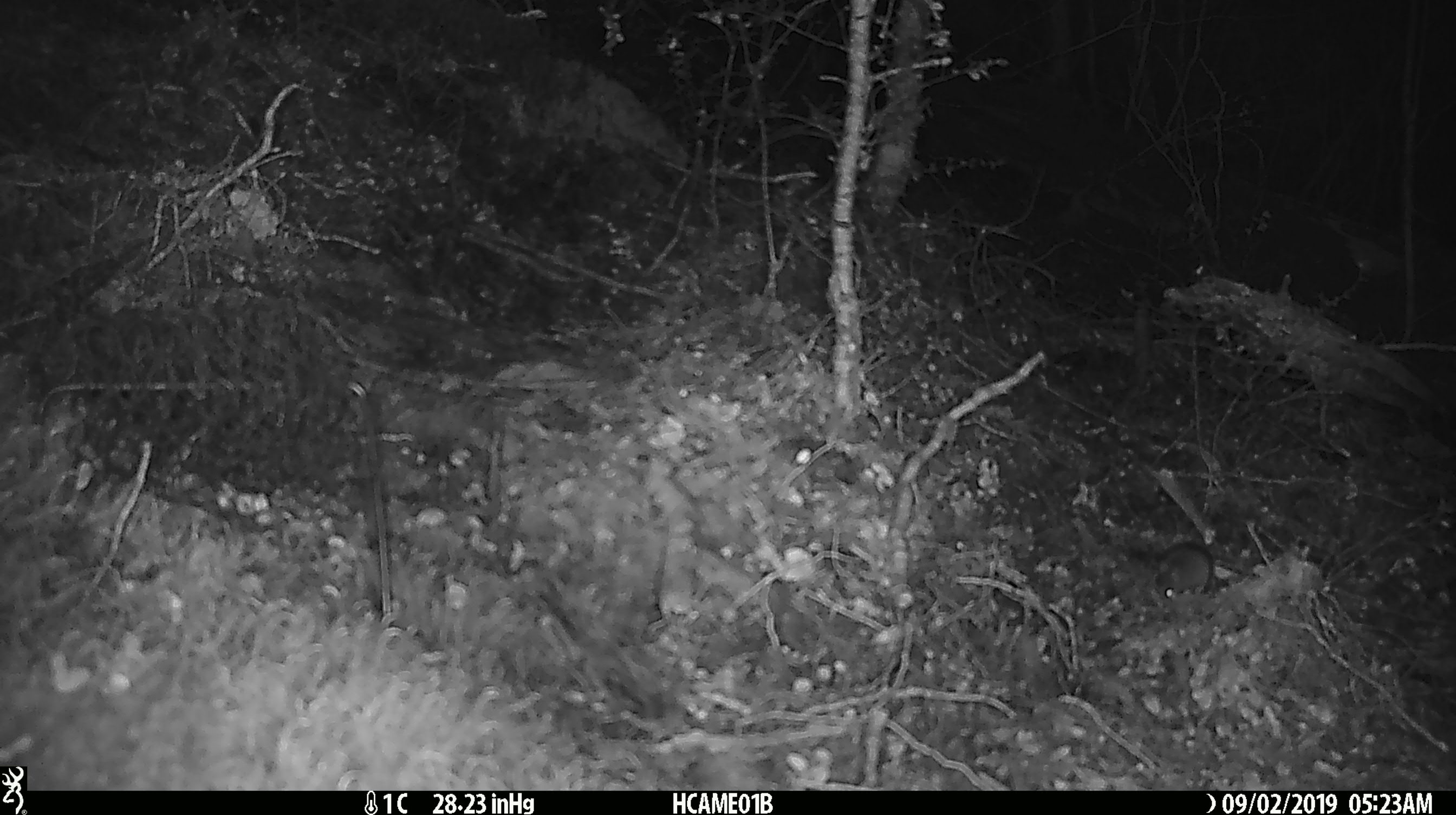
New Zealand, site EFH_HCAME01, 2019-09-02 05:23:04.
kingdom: Animalia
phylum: Chordata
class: Mammalia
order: Rodentia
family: Muridae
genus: Mus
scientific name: Mus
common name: mouse